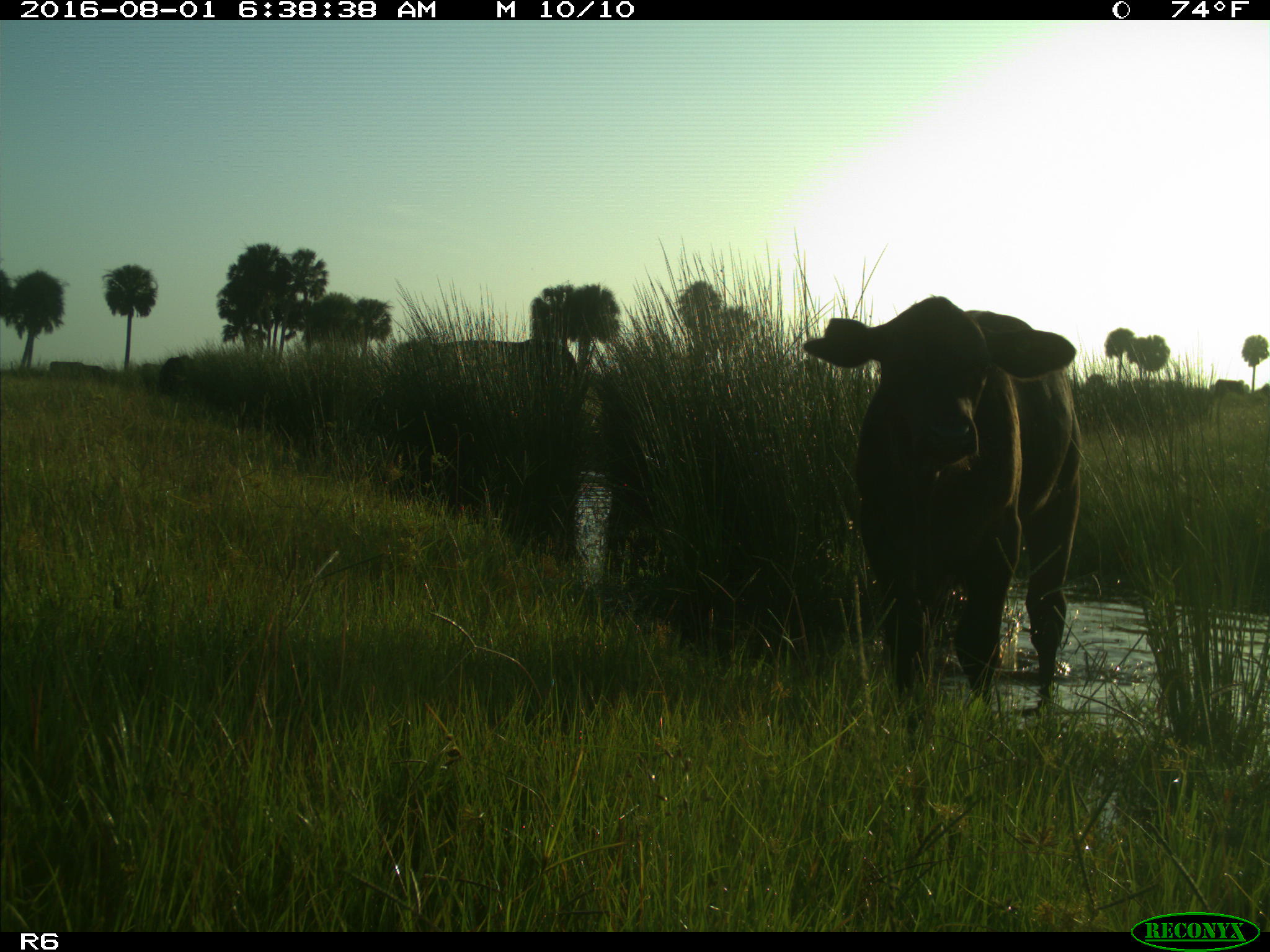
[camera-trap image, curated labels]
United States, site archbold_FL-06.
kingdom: Animalia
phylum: Chordata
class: Mammalia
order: Artiodactyla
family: Bovidae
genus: Bos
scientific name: Bos taurus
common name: domestic cow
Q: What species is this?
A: Bos taurus (domestic cow).